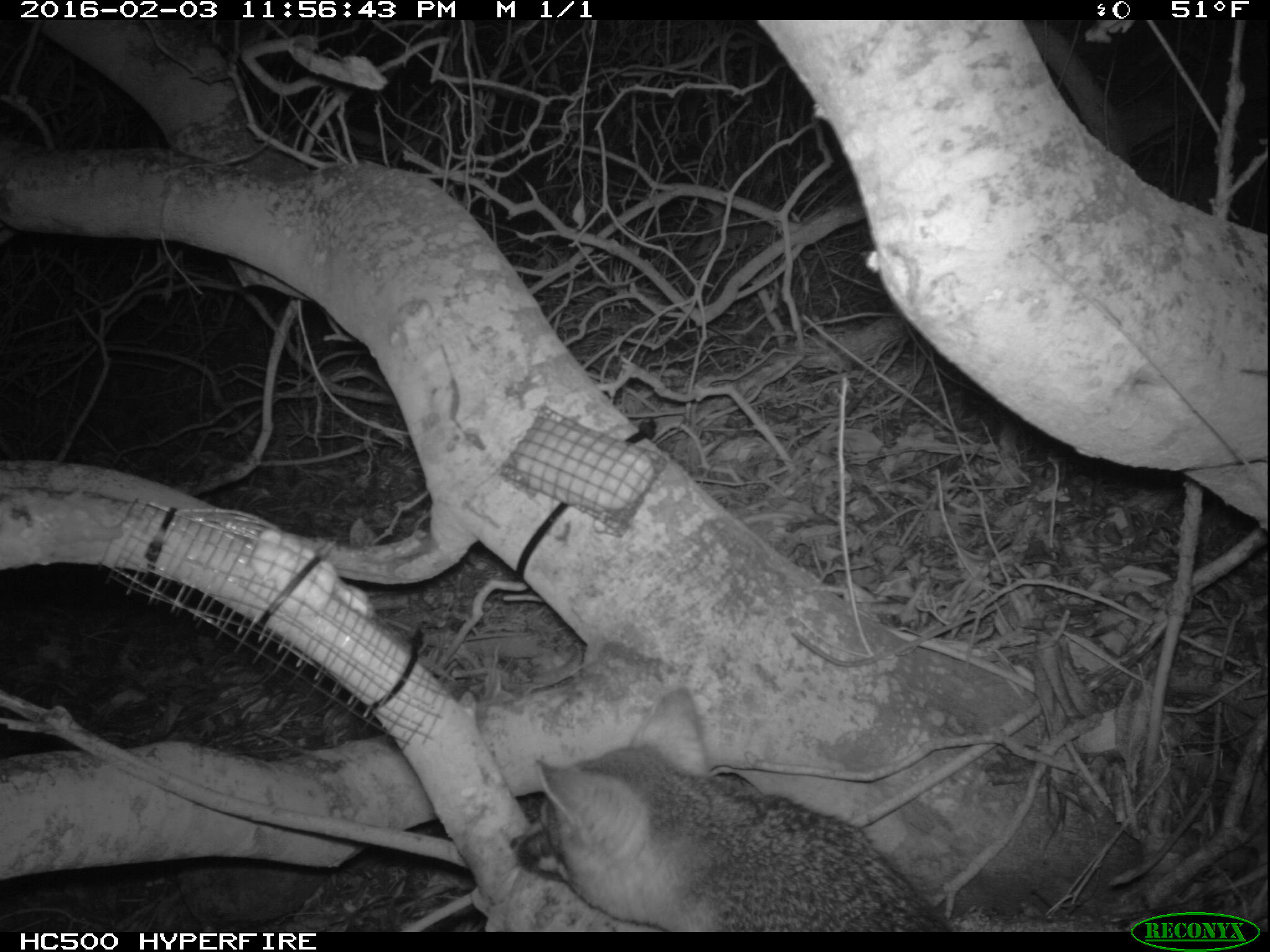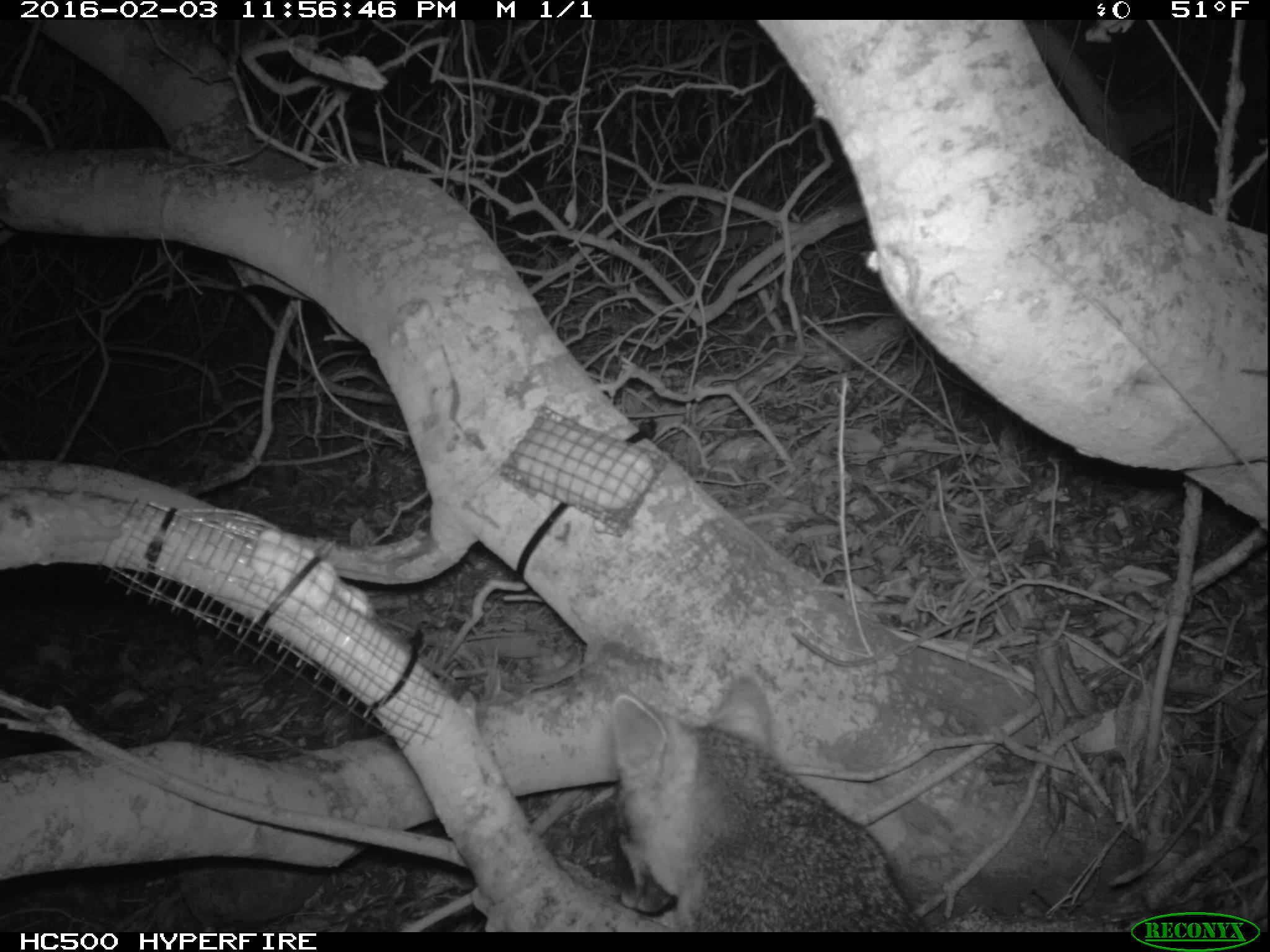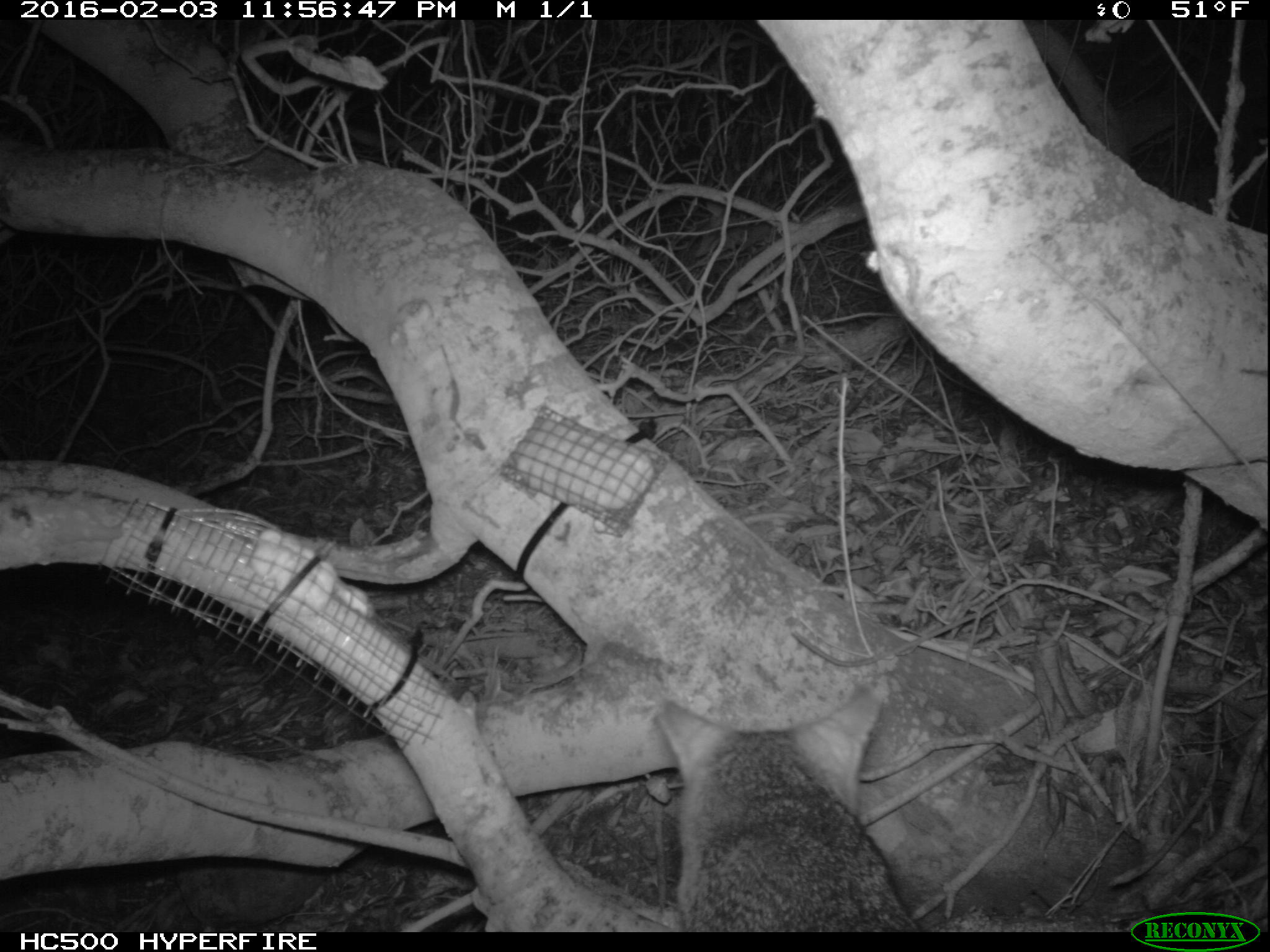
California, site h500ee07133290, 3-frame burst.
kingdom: Animalia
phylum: Chordata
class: Mammalia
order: Carnivora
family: Canidae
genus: Urocyon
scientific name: Urocyon littoralis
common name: island fox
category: fox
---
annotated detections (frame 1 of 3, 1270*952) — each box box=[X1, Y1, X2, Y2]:
fox: box=[510, 688, 952, 932]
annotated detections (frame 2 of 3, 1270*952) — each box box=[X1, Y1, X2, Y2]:
fox: box=[608, 674, 931, 933]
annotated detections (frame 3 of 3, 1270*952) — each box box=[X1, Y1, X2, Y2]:
fox: box=[664, 689, 920, 932]